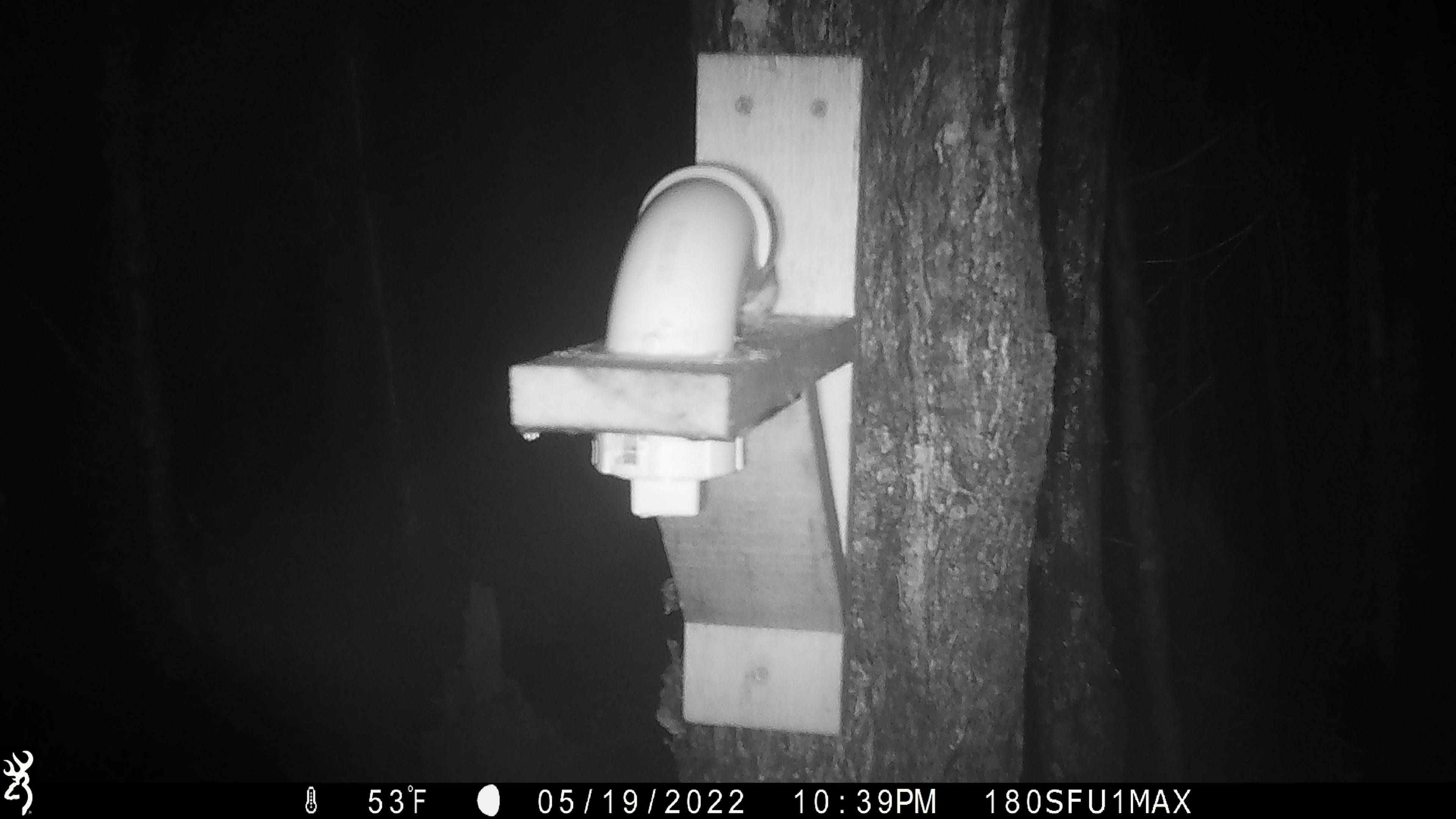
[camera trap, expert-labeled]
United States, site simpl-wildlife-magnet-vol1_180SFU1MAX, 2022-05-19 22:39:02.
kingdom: Animalia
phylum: Chordata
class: Mammalia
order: Rodentia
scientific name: Rodentia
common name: mouse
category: mouse sp.